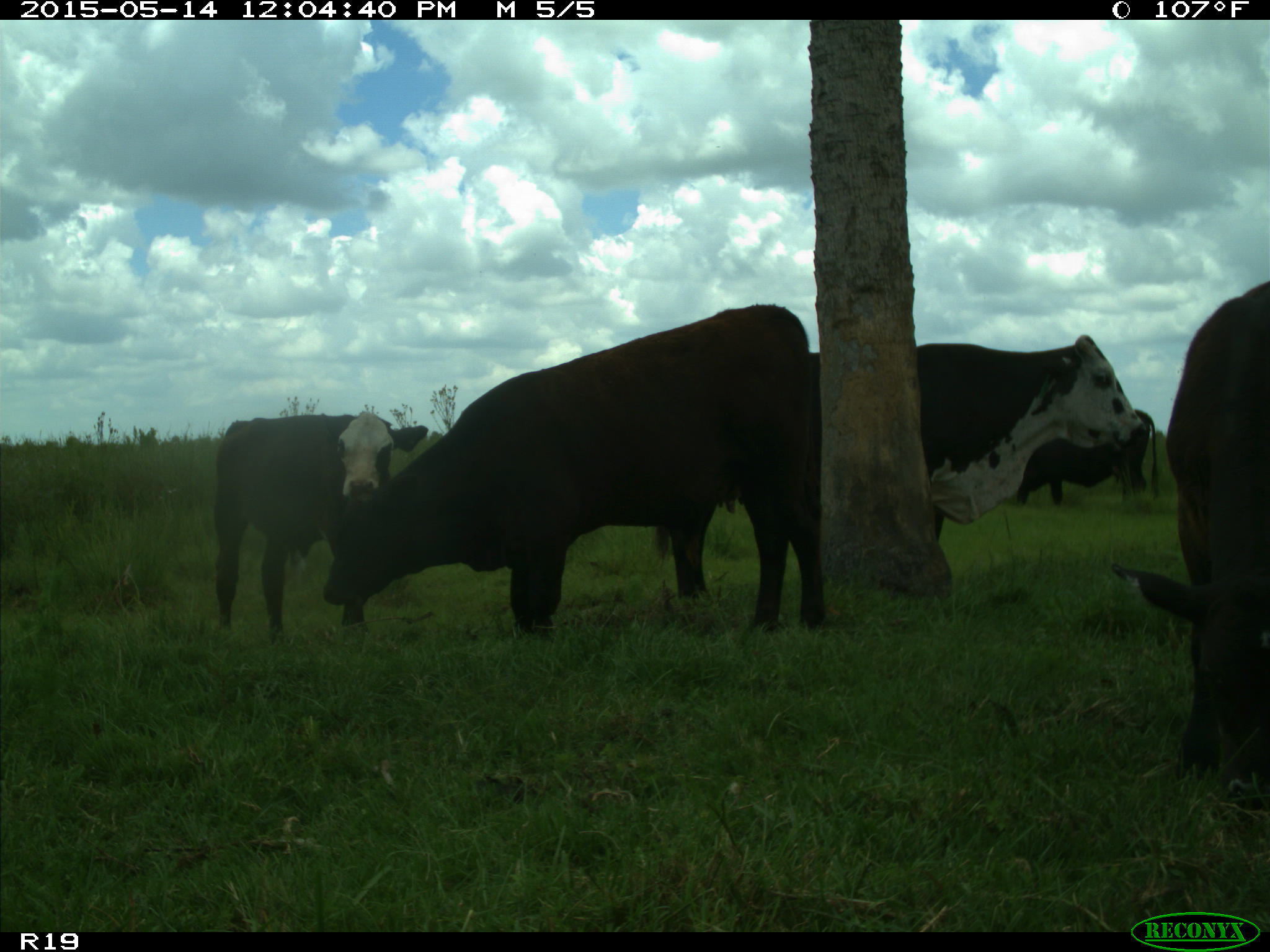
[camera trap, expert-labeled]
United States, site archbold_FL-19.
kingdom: Animalia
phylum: Chordata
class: Mammalia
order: Artiodactyla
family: Bovidae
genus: Bos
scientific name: Bos taurus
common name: domestic cow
Bos taurus (domestic cow).